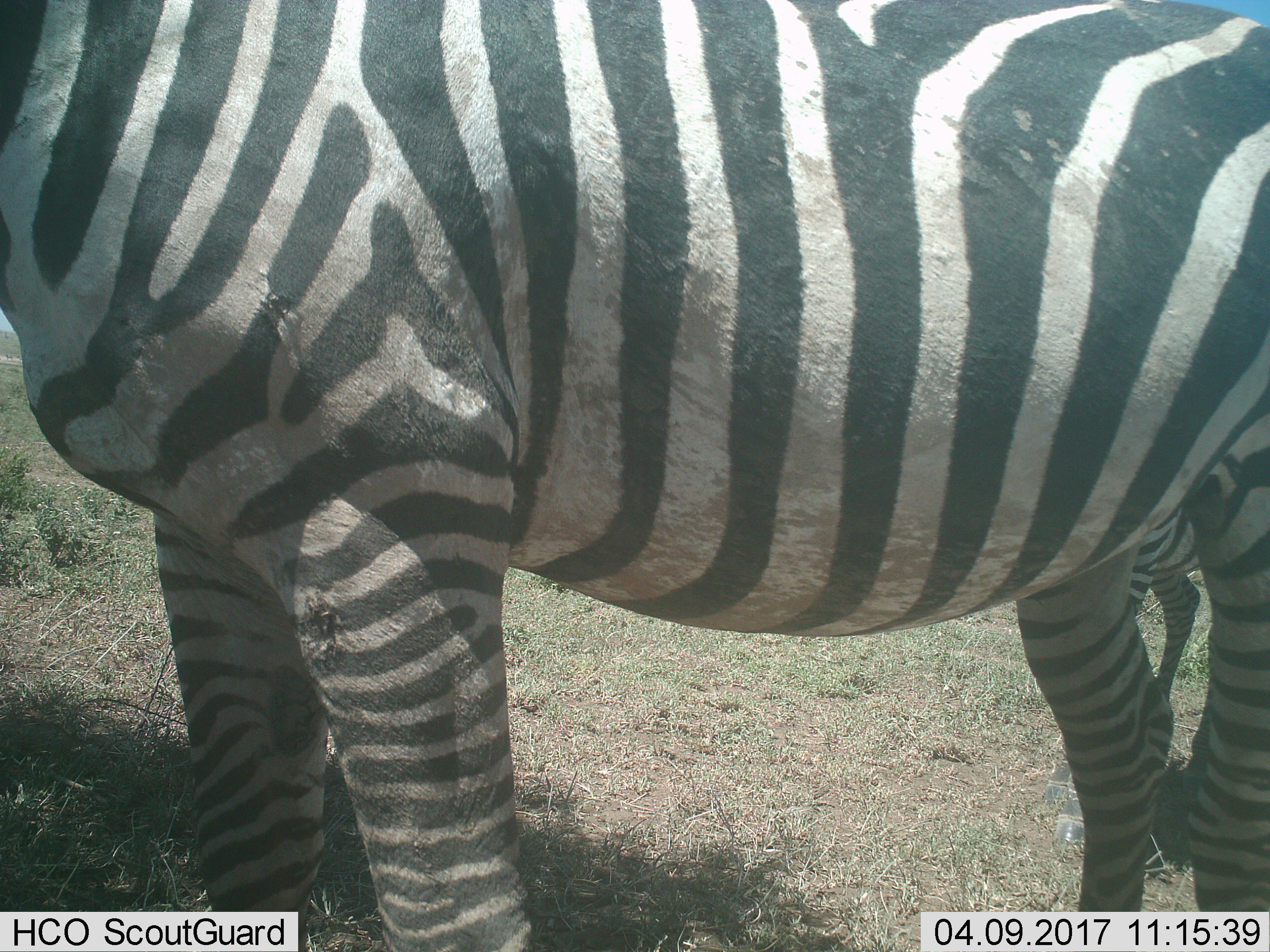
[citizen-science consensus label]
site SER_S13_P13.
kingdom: Animalia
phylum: Chordata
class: Mammalia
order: Perissodactyla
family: Equidae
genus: Equus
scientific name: Equus quagga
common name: plains zebra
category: zebraplains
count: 2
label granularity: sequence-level